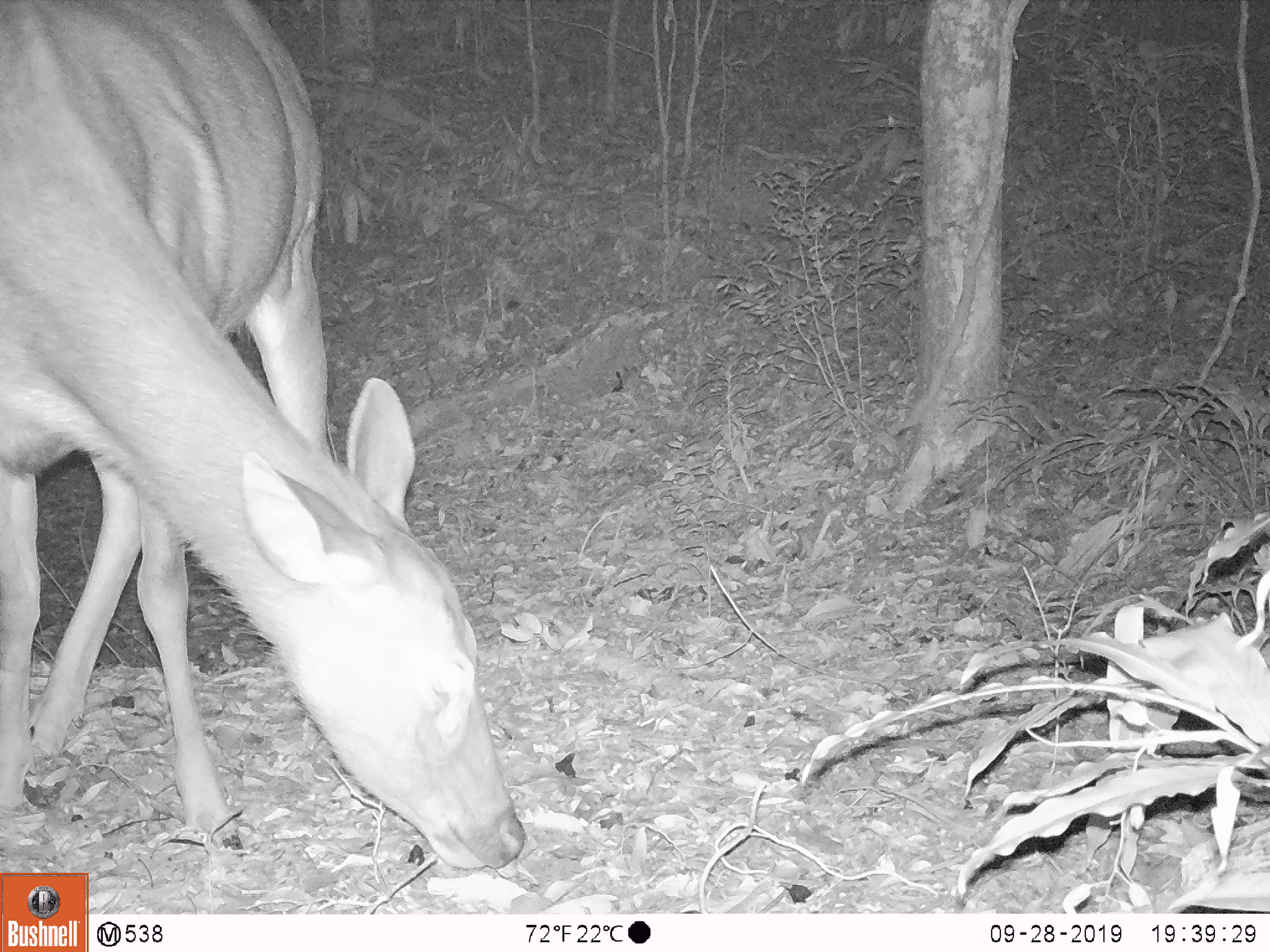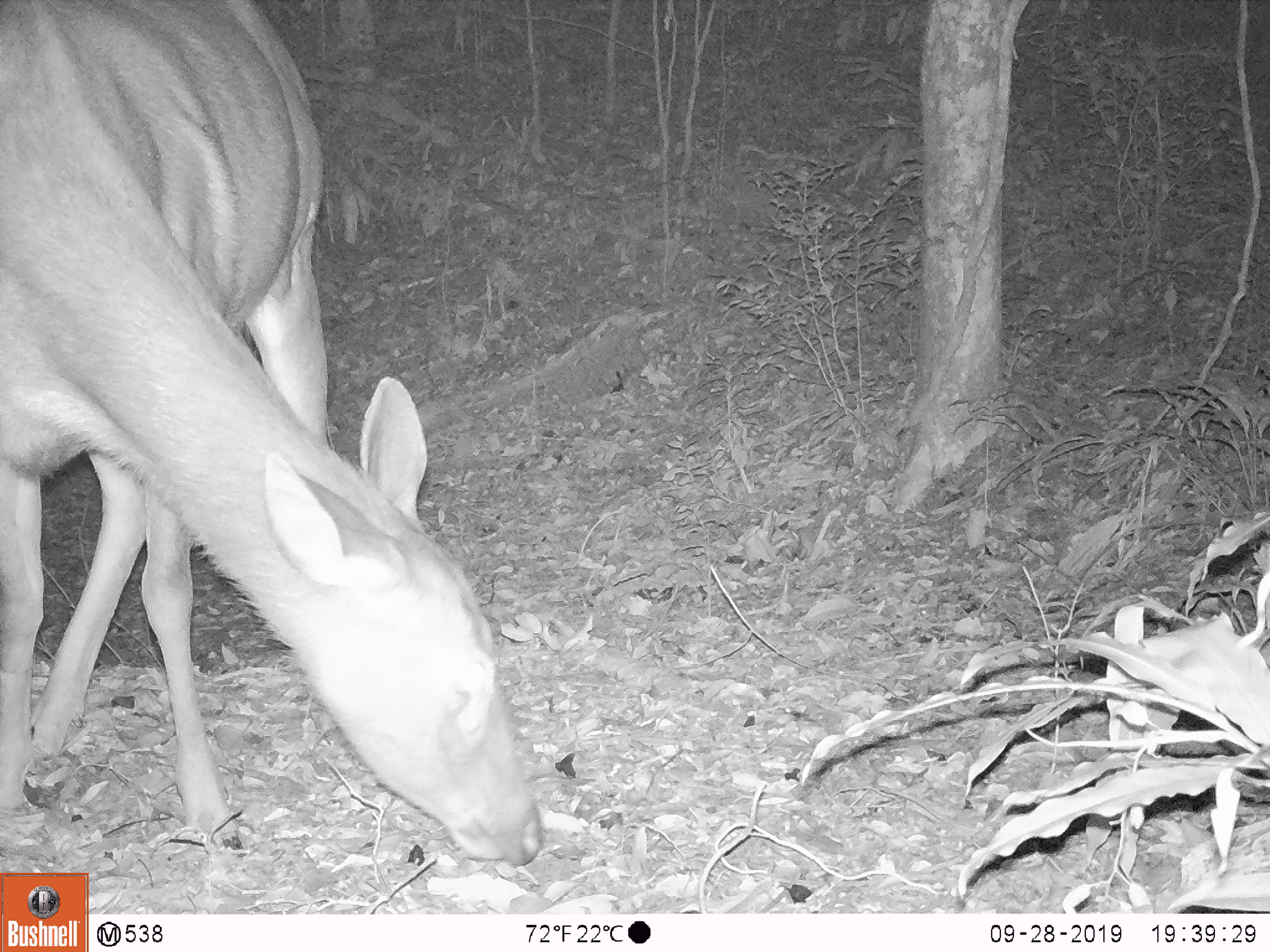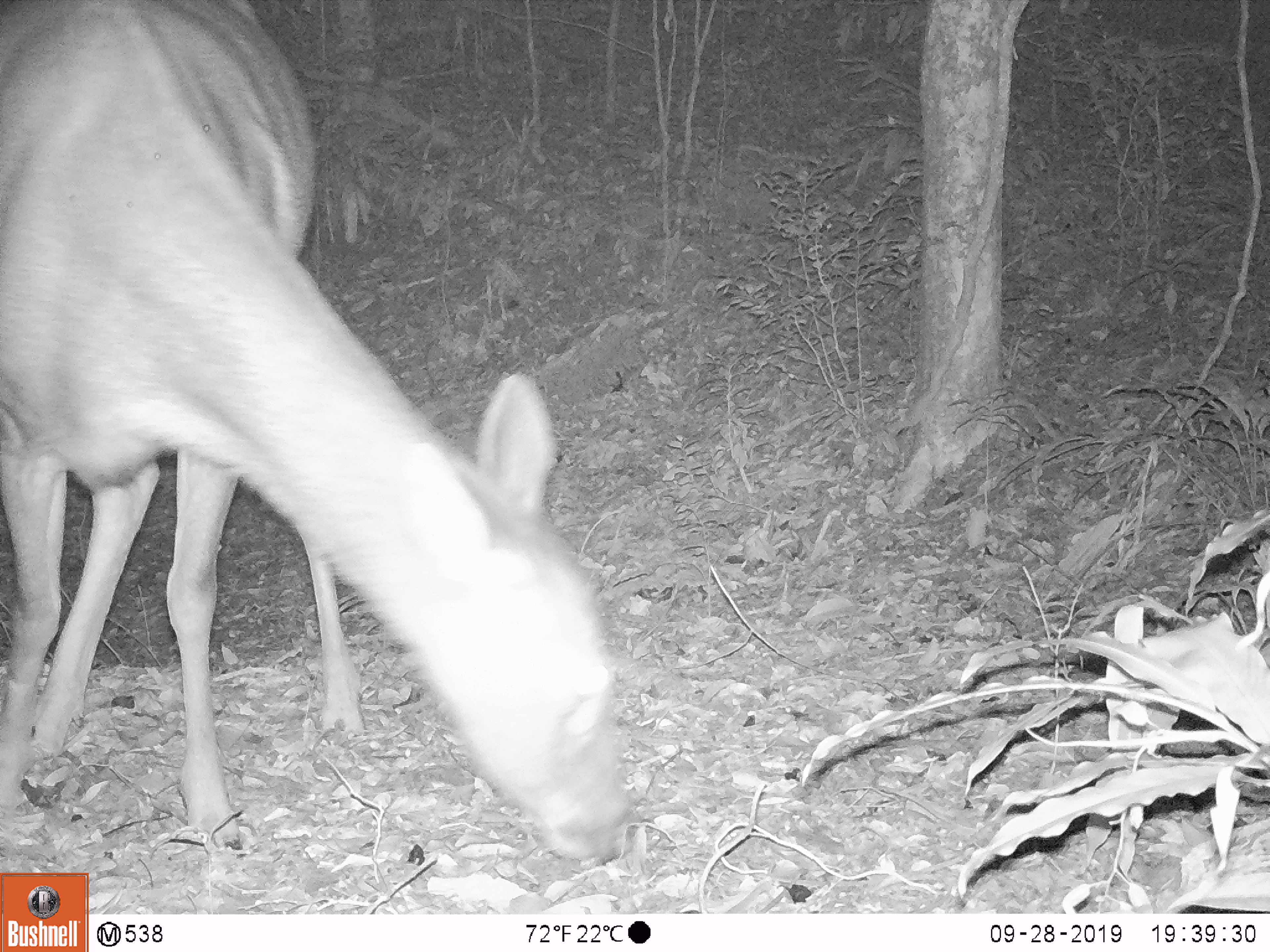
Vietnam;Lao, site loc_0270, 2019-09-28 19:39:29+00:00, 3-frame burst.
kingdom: Animalia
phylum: Chordata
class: Mammalia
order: Artiodactyla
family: Cervidae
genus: Rusa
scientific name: Rusa unicolor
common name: sambar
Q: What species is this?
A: Sambar (Rusa unicolor).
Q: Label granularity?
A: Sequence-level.